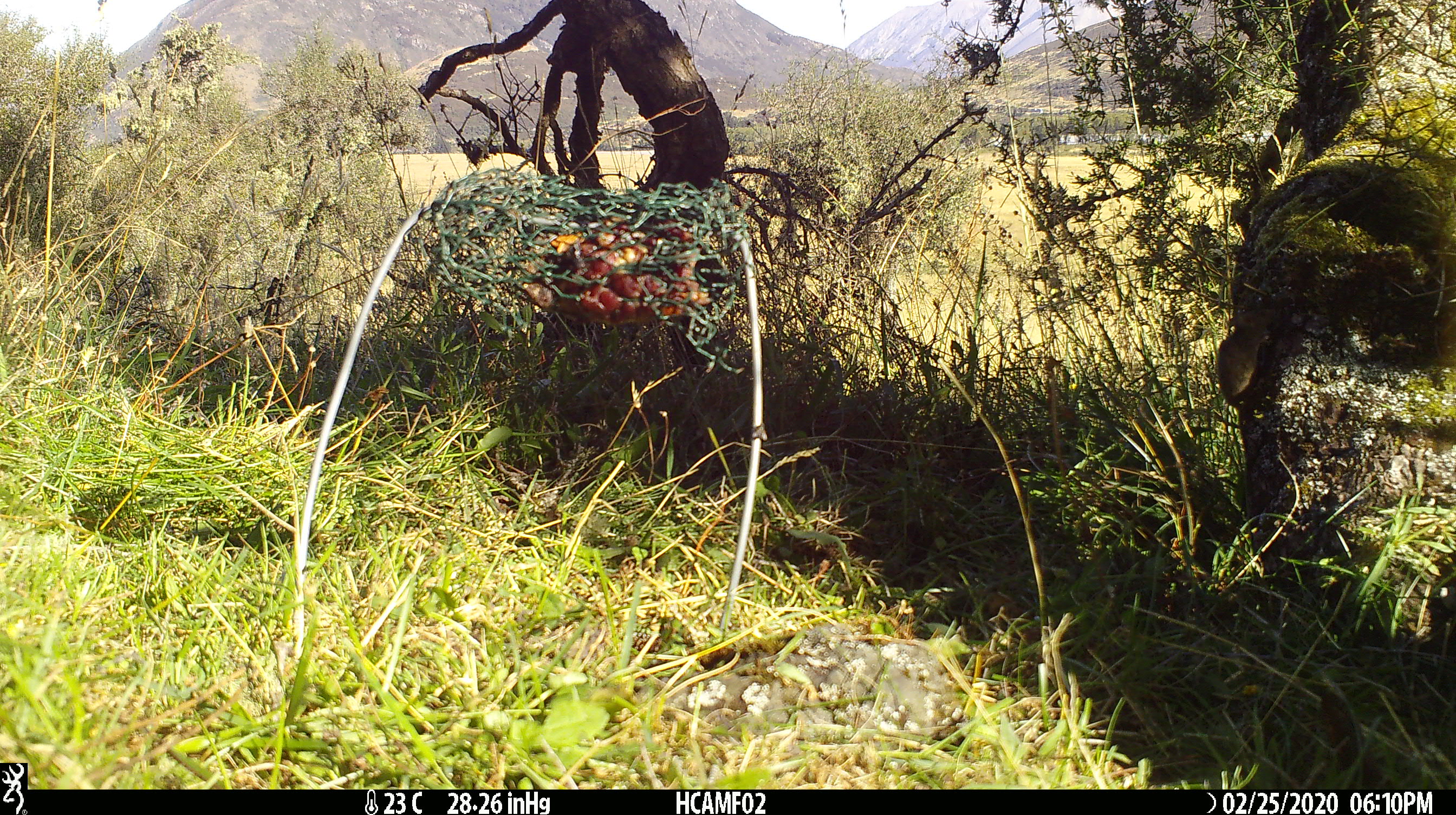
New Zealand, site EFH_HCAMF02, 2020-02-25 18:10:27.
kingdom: Animalia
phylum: Chordata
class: Mammalia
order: Rodentia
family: Muridae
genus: Mus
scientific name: Mus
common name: mouse